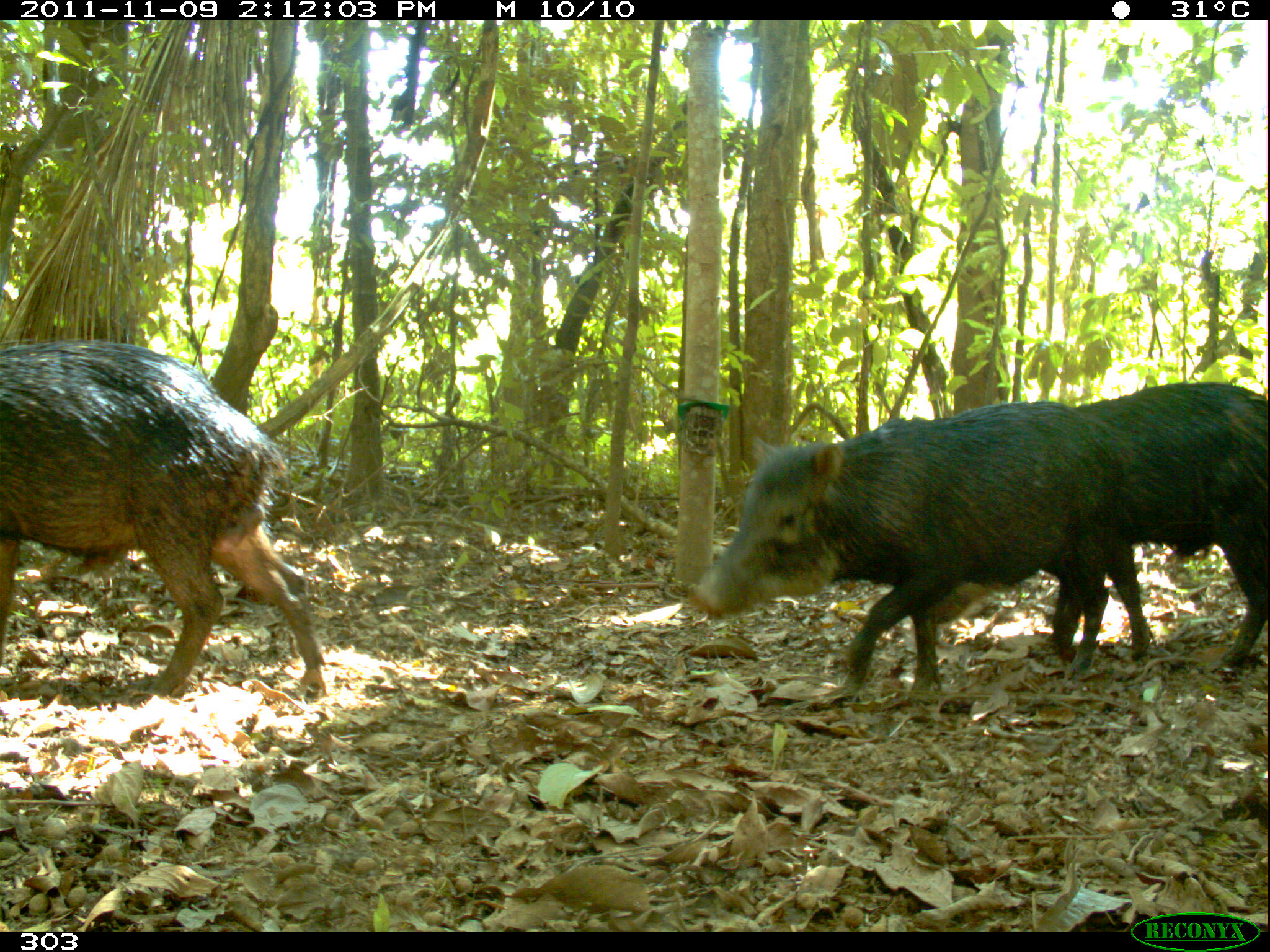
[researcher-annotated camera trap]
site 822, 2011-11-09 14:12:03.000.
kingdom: Animalia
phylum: Chordata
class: Mammalia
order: Artiodactyla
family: Tayassuidae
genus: Tayassu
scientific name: Tayassu pecari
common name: white-lipped peccary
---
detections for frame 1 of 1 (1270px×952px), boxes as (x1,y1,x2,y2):
tayassu pecari: (686,399,1150,692); (0,338,328,699); (926,380,1268,677)